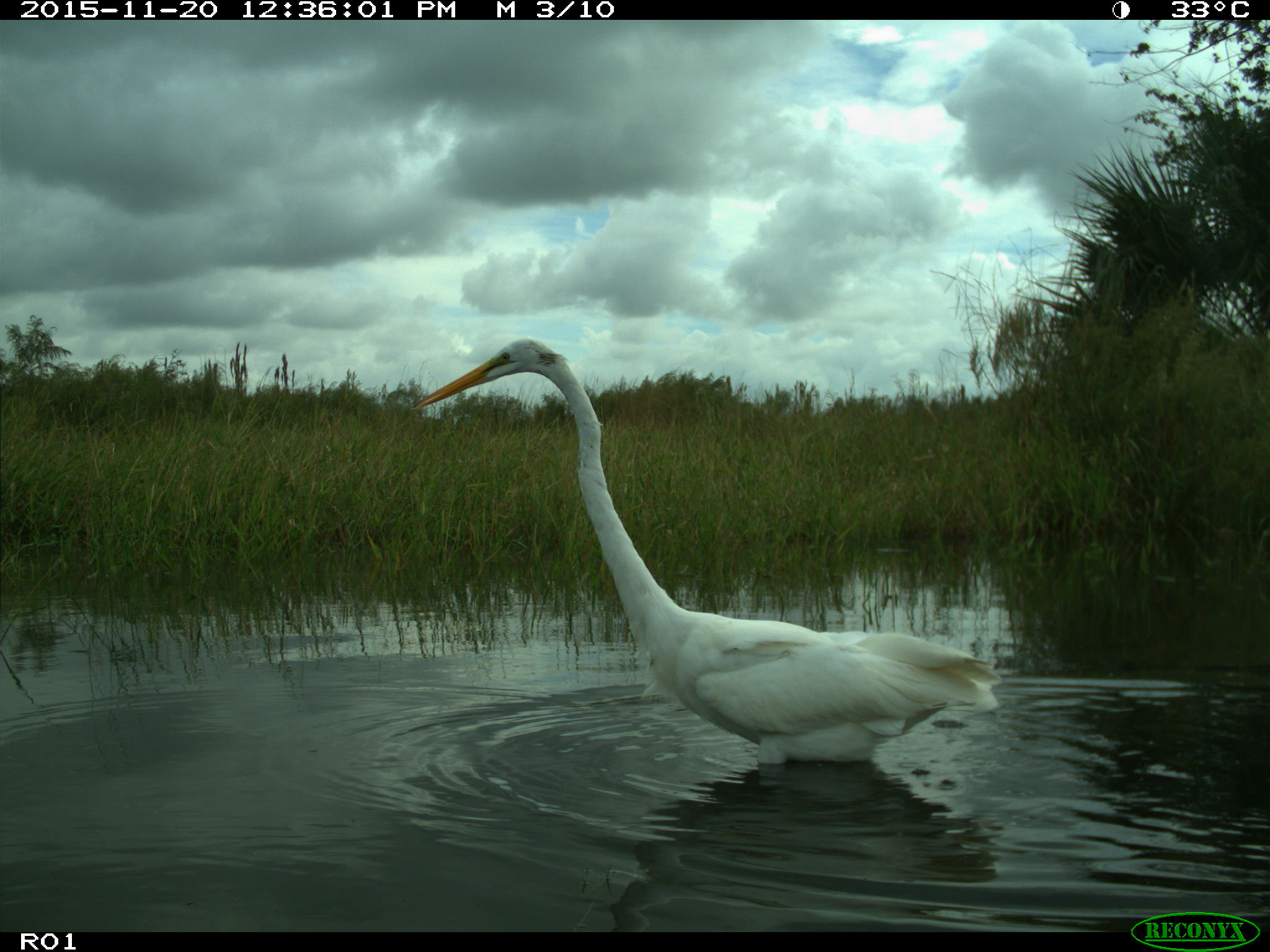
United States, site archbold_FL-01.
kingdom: Animalia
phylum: Chordata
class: Aves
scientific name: Aves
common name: birds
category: unidentified bird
Unidentified bird (birds) (Aves).